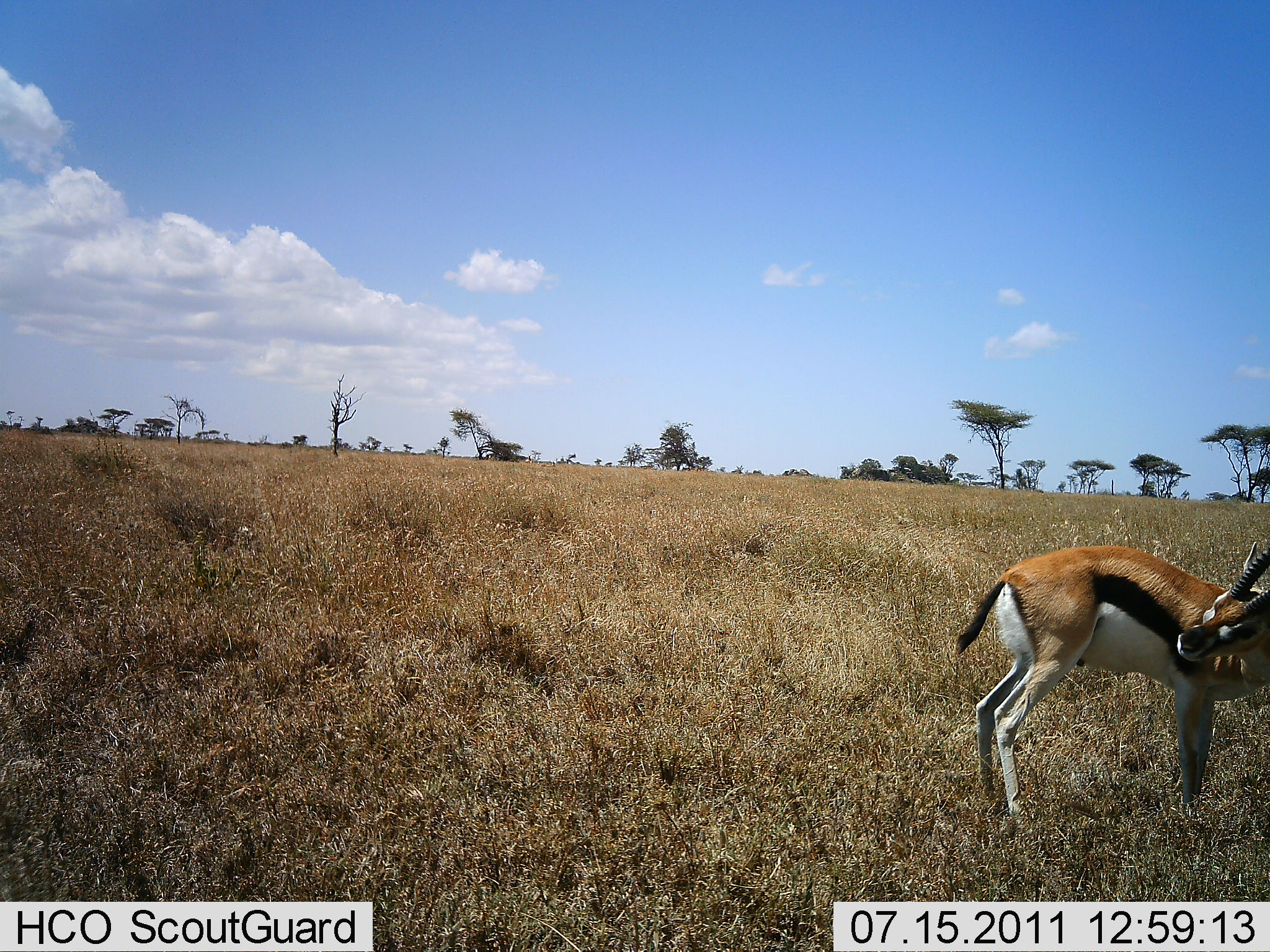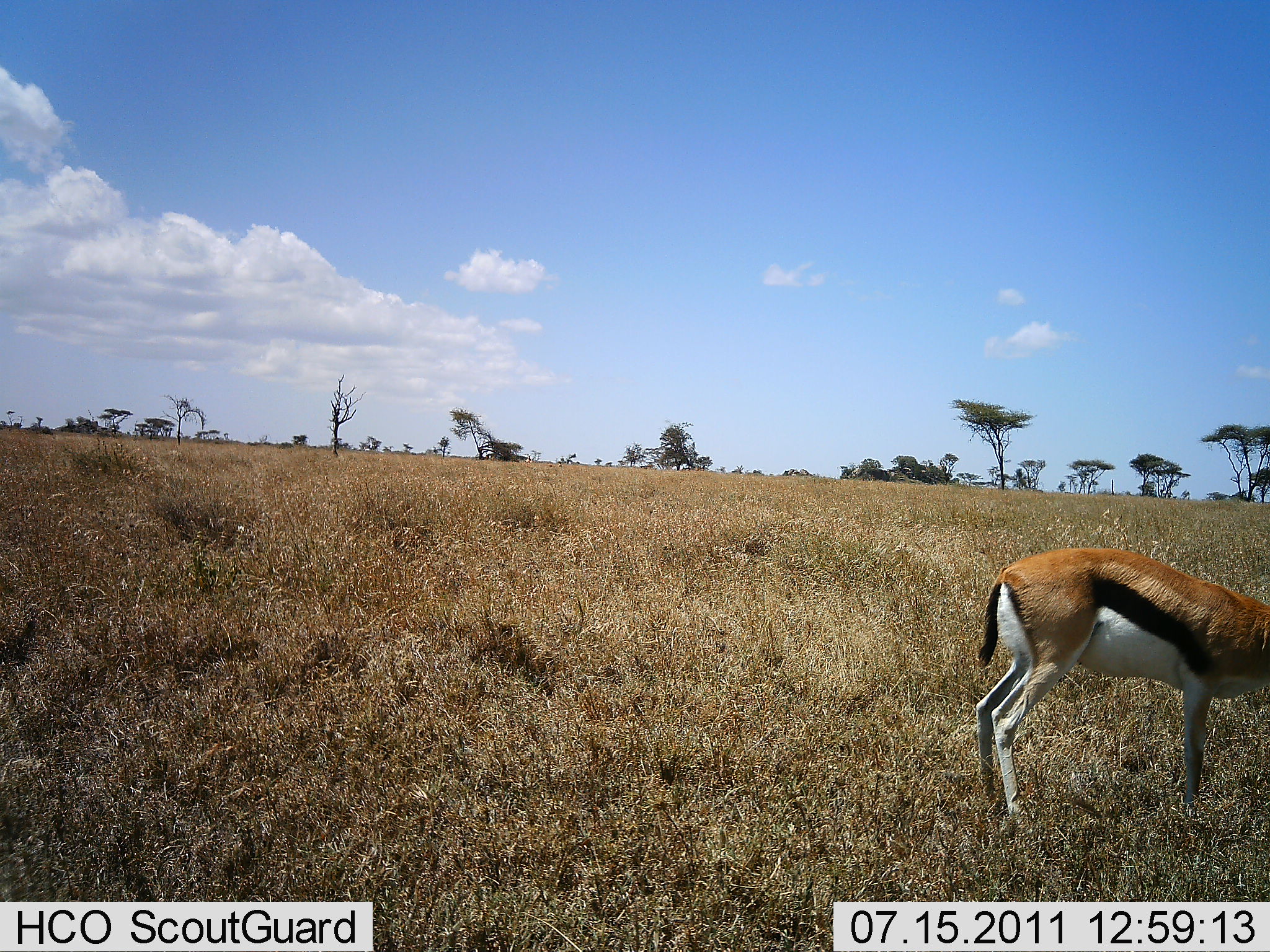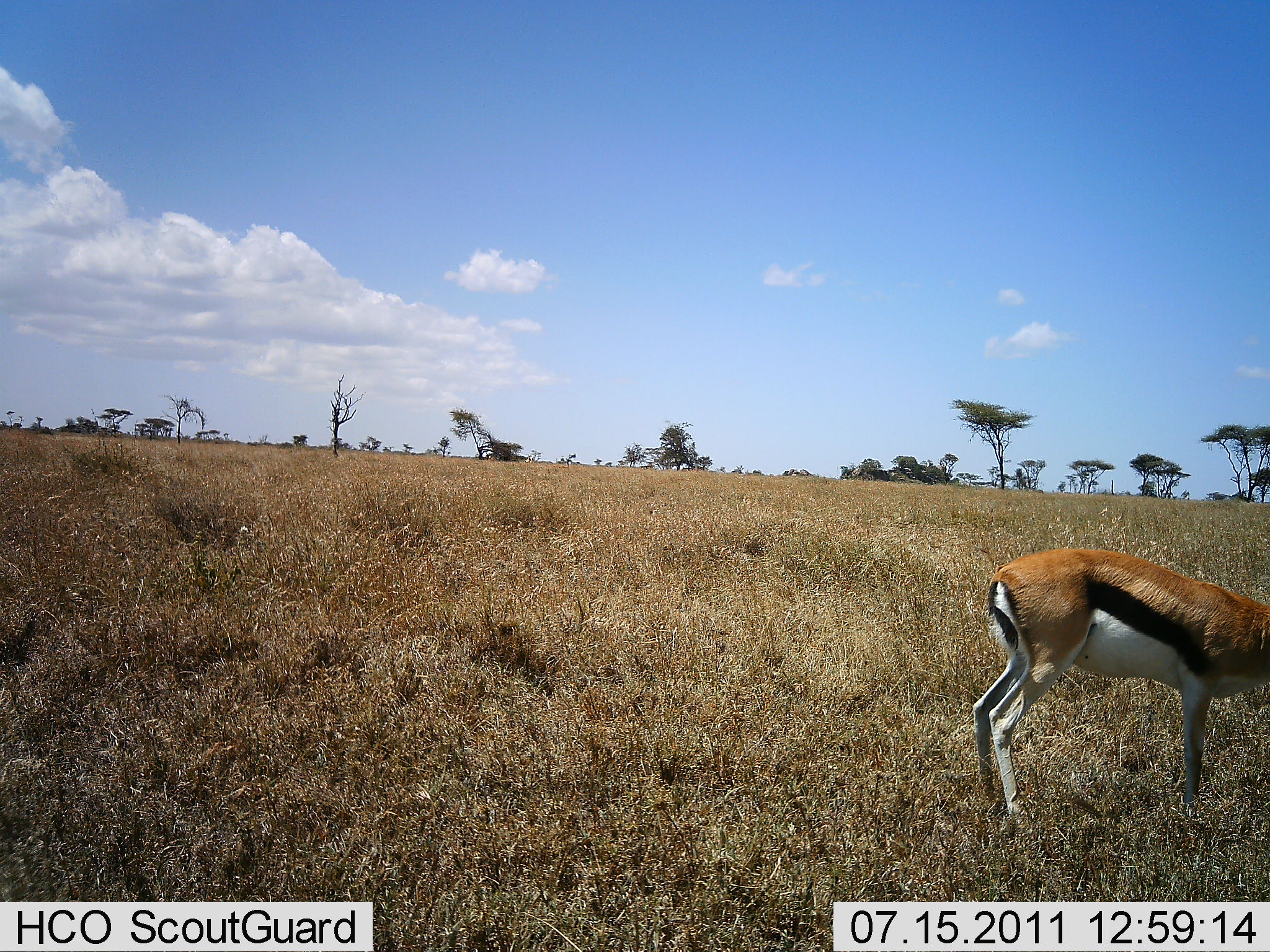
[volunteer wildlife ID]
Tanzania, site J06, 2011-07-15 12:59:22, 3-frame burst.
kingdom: Animalia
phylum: Chordata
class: Mammalia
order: Artiodactyla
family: Bovidae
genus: Eudorcas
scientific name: Eudorcas thomsonii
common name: thomson's gazelle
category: gazellethomsons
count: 1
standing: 82%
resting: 0%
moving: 0%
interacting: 0%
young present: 0%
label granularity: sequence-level